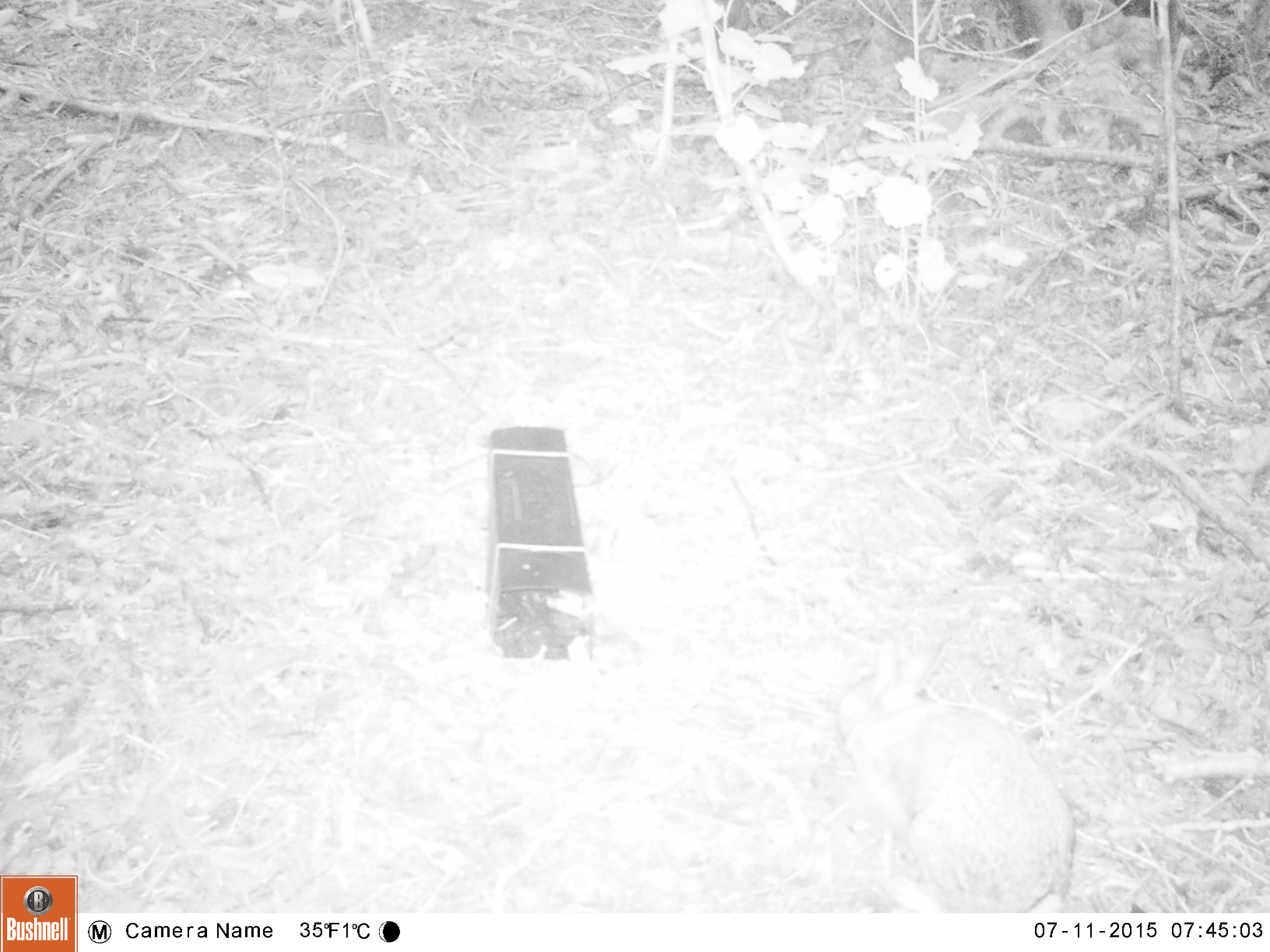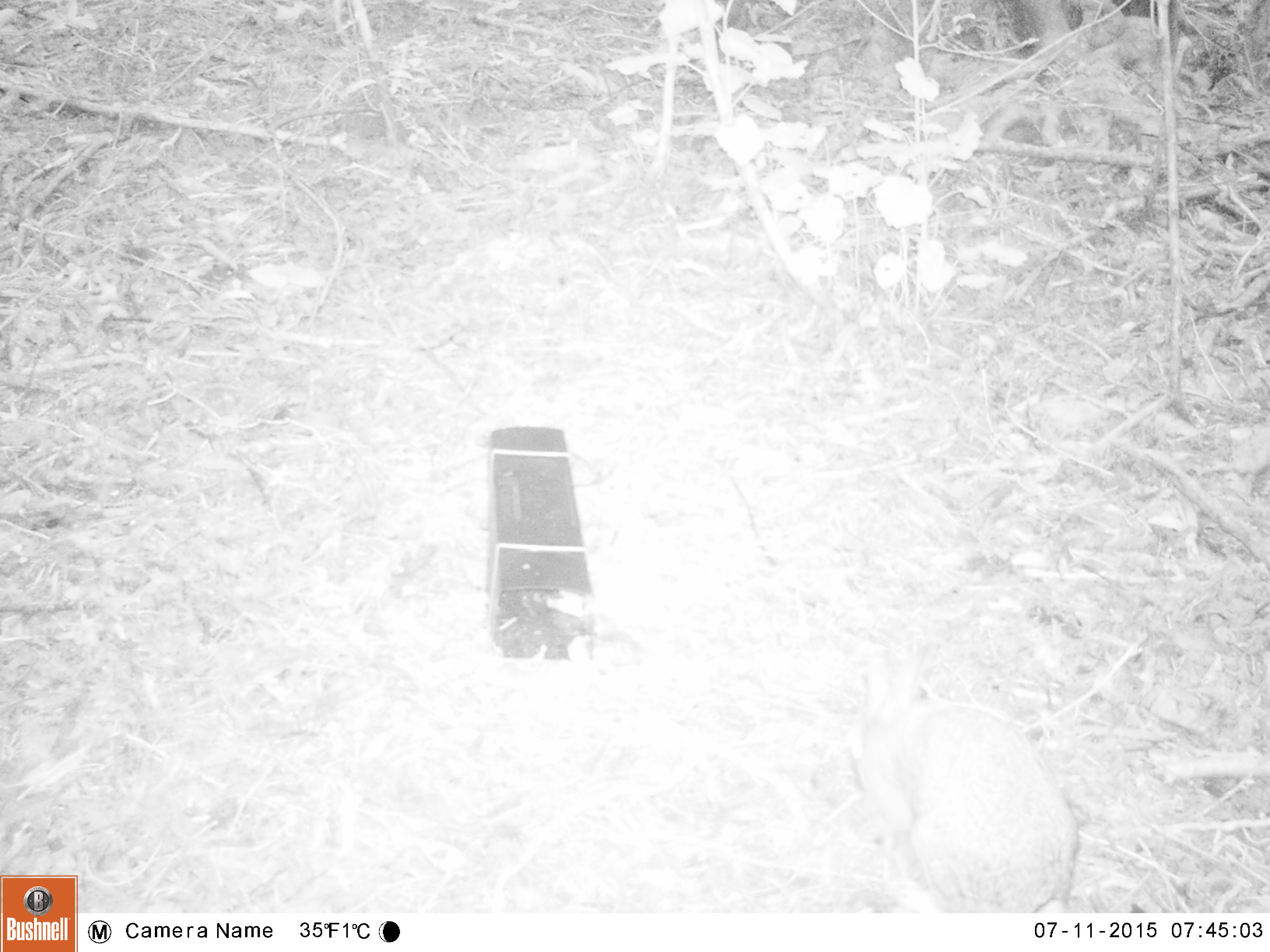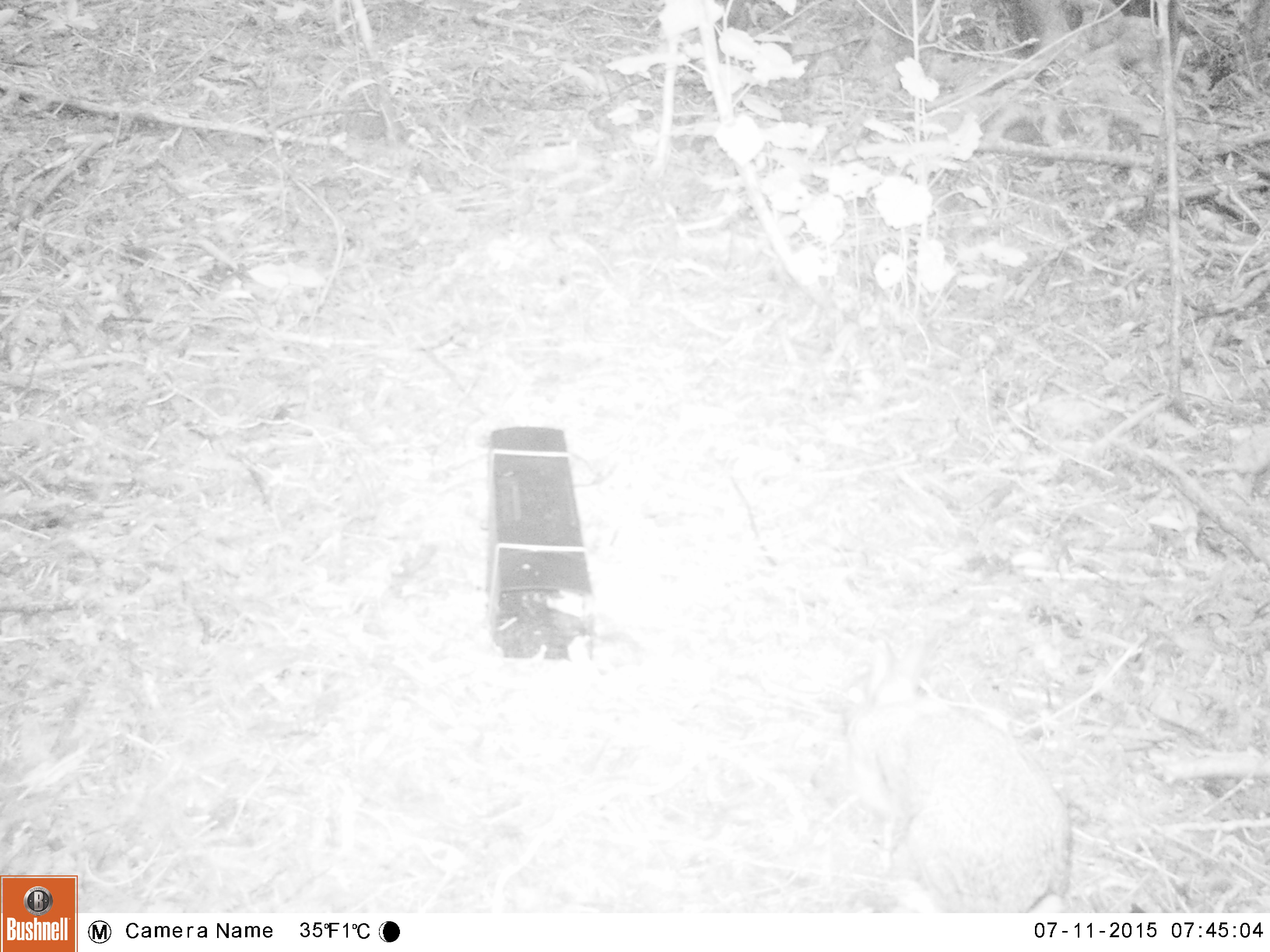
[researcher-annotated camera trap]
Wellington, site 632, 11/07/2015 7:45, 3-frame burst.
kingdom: Animalia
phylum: Chordata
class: Mammalia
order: Lagomorpha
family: Leporidae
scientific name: Leporidae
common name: rabbit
Rabbit (Leporidae).